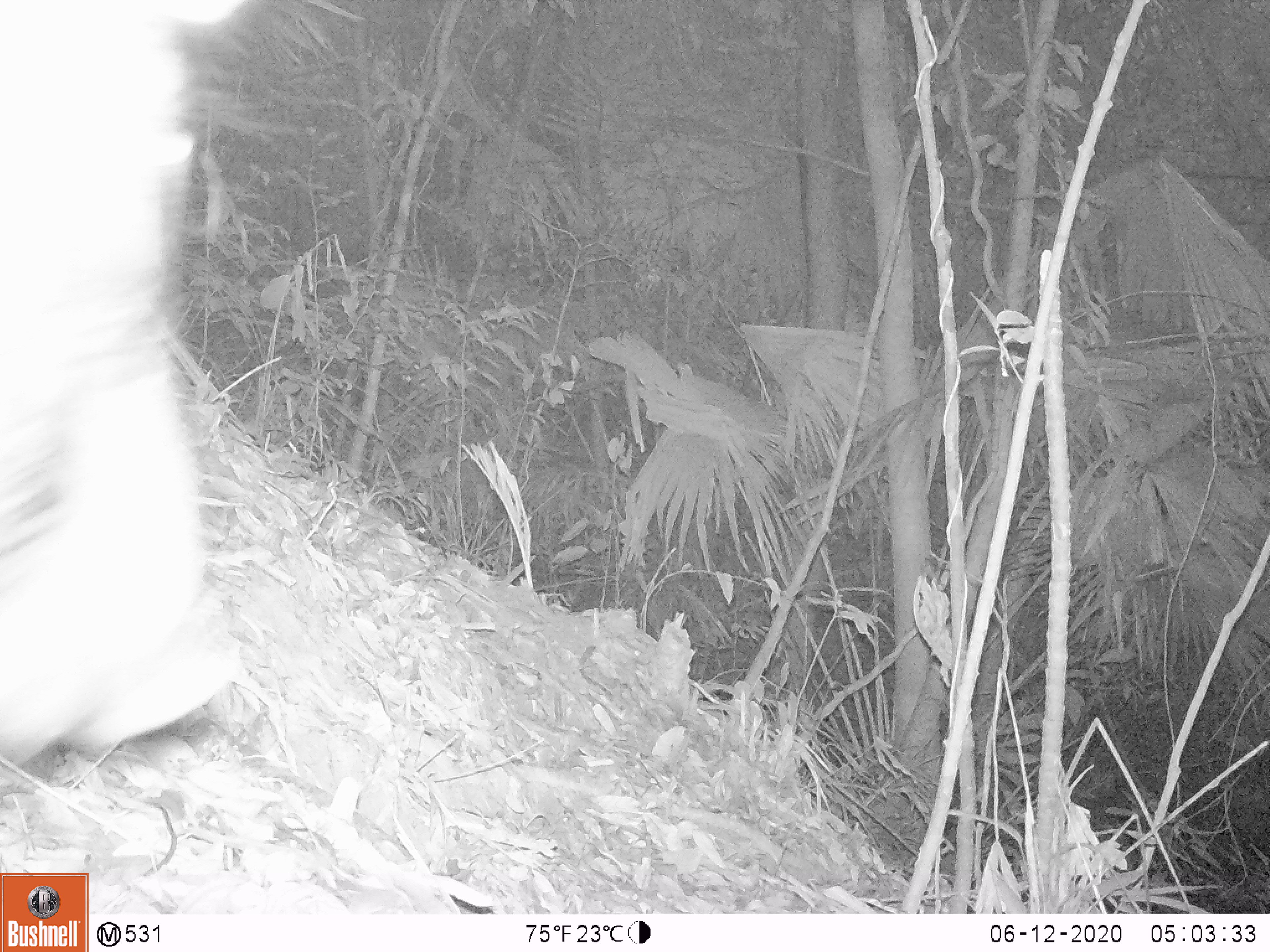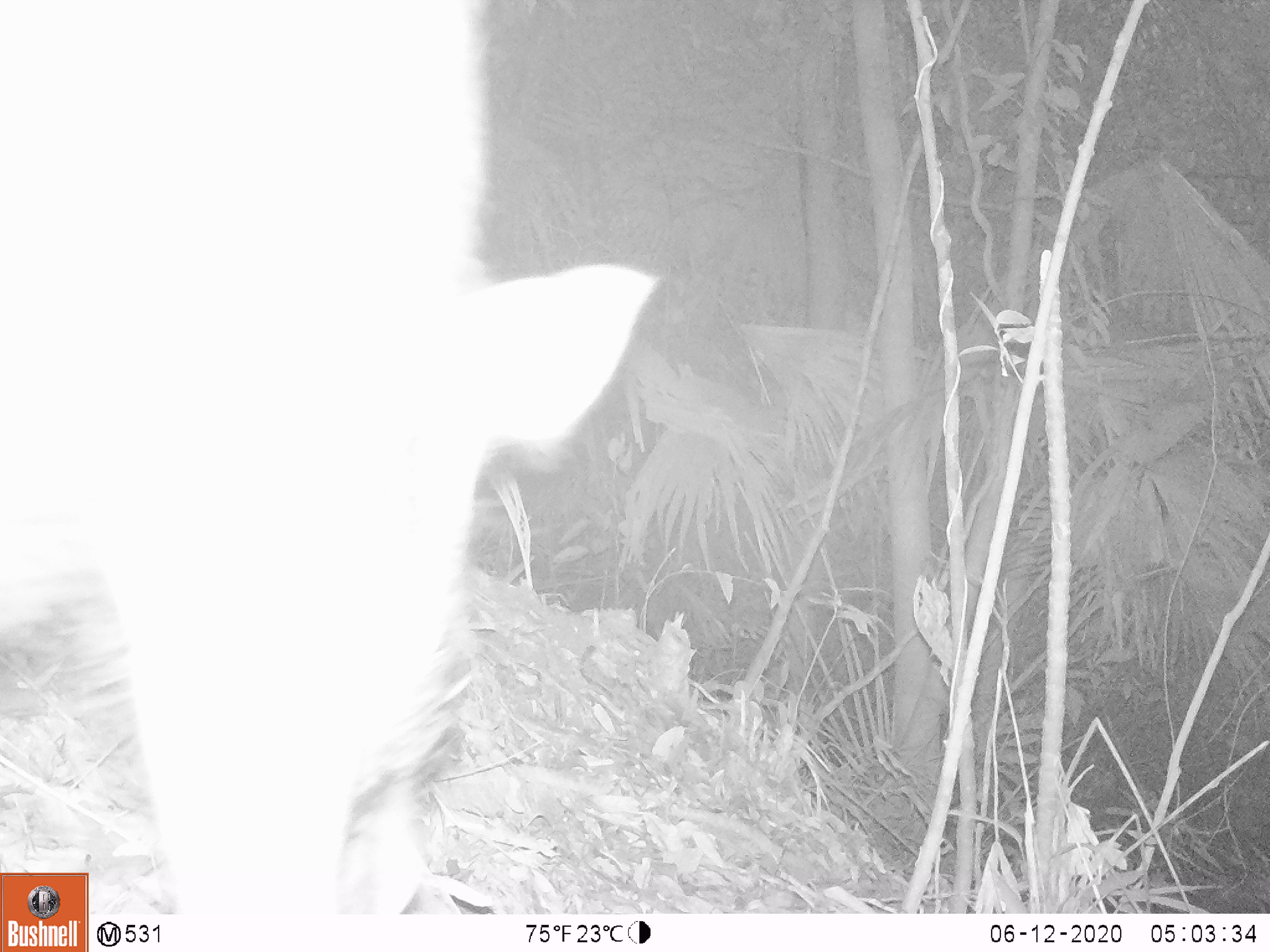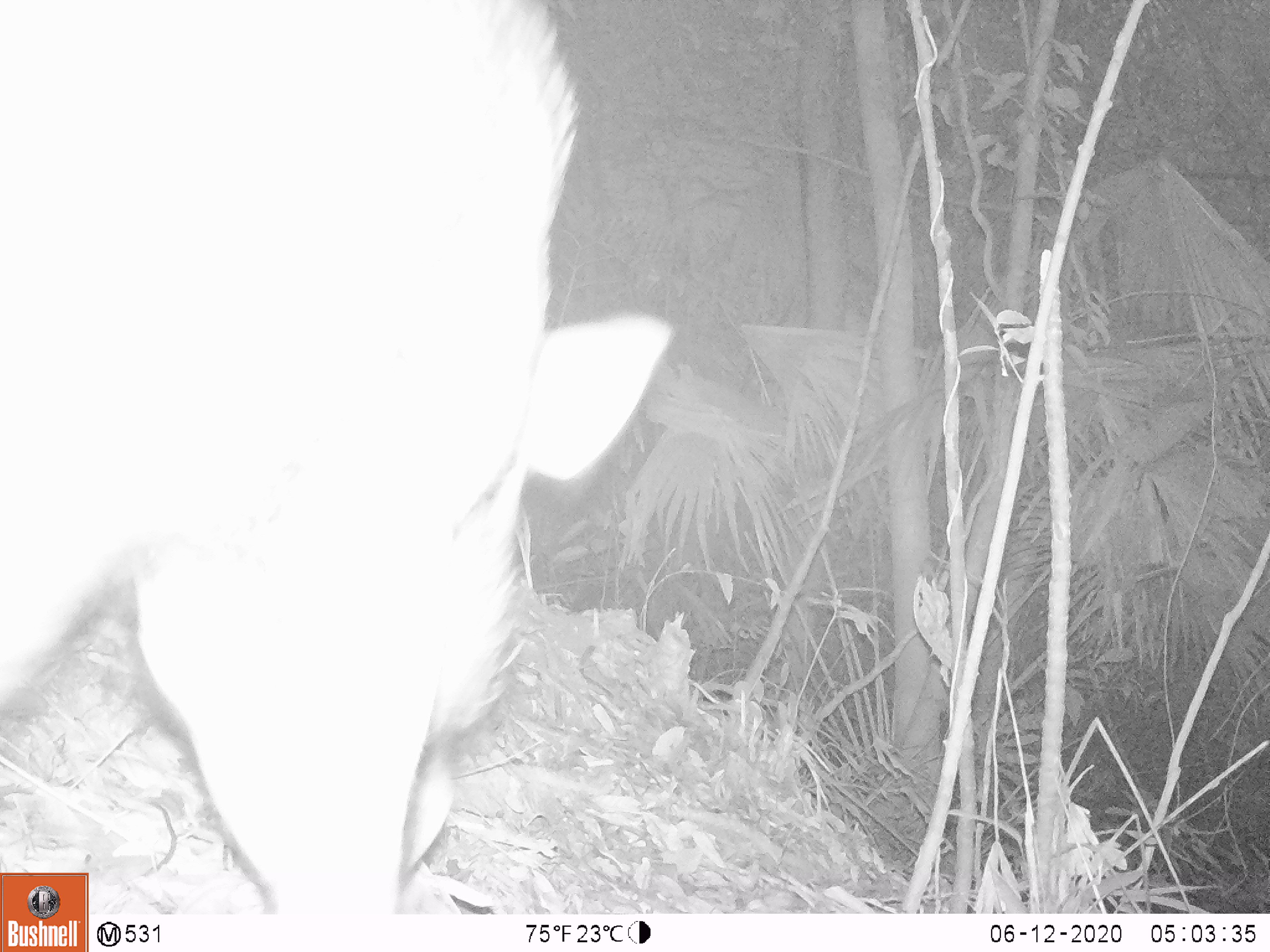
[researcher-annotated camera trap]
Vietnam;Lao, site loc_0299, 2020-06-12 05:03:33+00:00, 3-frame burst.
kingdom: Animalia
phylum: Chordata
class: Mammalia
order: Artiodactyla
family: Suidae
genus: Sus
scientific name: Sus scrofa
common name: eurasian wild pig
Eurasian wild pig (Sus scrofa). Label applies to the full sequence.